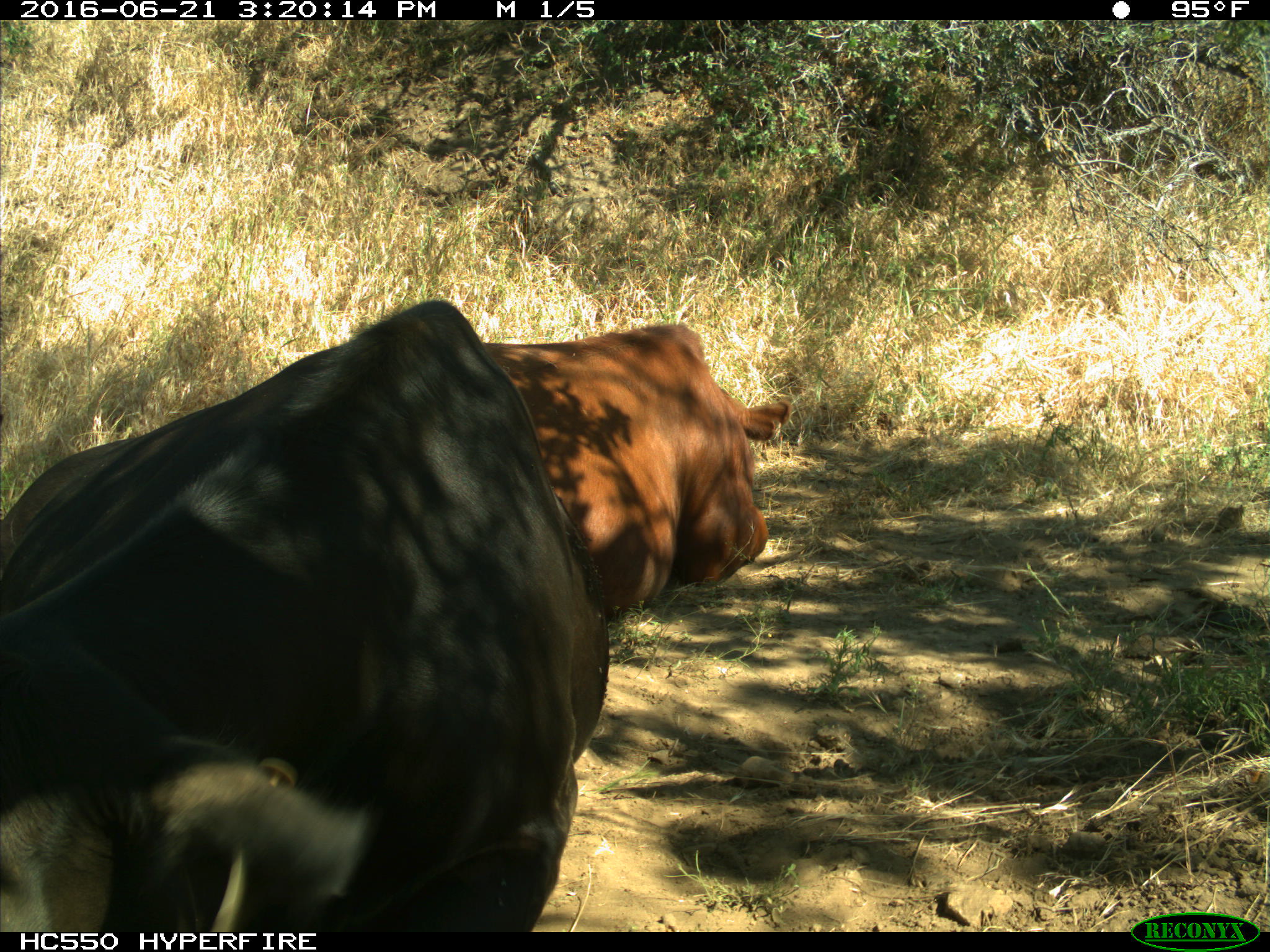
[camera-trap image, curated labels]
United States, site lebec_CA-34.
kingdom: Animalia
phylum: Chordata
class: Mammalia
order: Artiodactyla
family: Bovidae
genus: Bos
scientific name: Bos taurus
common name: domestic cow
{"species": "Bos taurus (domestic cow)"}